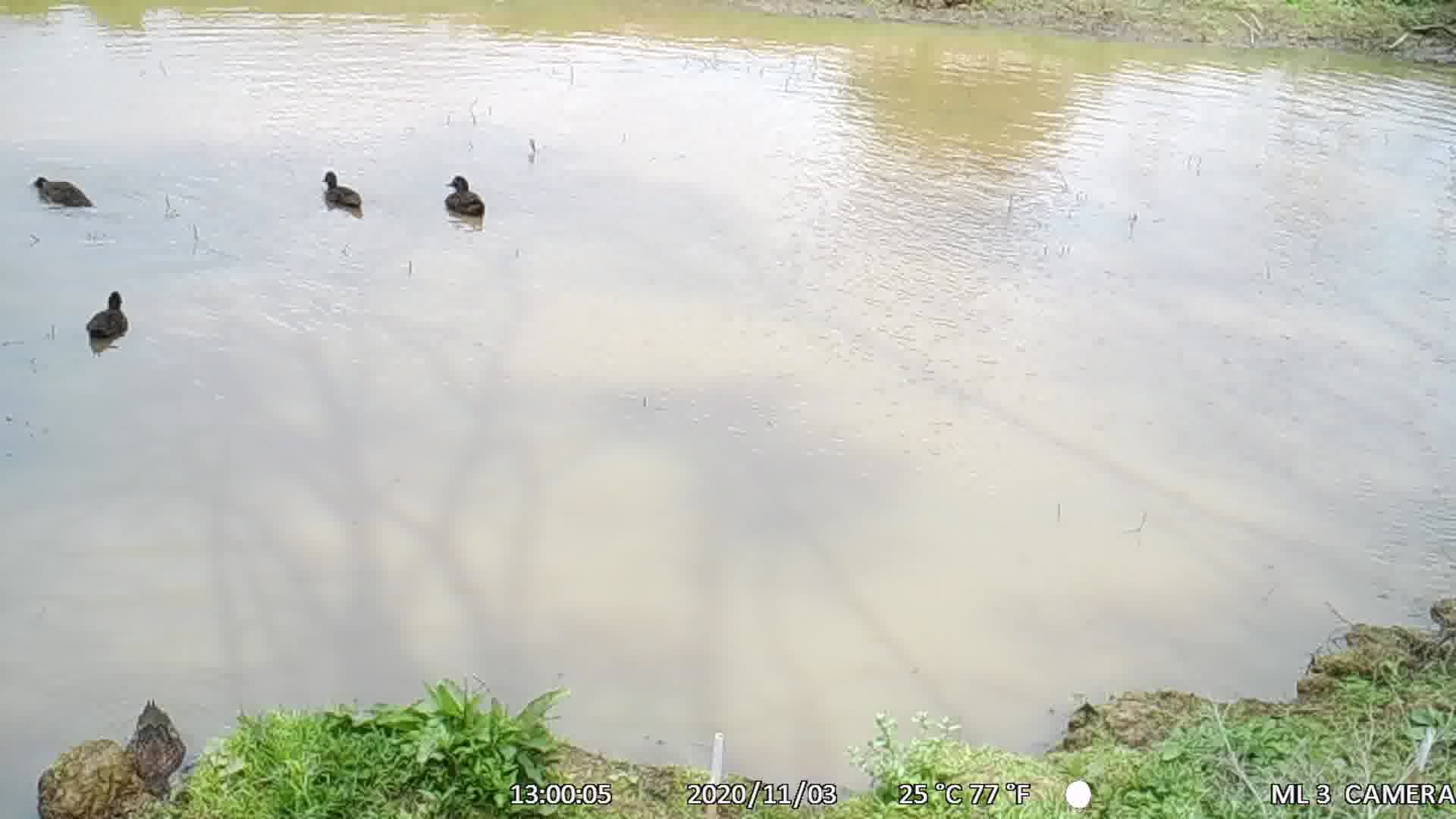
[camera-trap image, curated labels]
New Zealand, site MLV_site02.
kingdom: Animalia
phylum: Chordata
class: Aves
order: Anseriformes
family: Anatidae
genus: Anas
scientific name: Anas chlorotis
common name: brown teal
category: pateke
Pateke (brown teal) (Anas chlorotis).